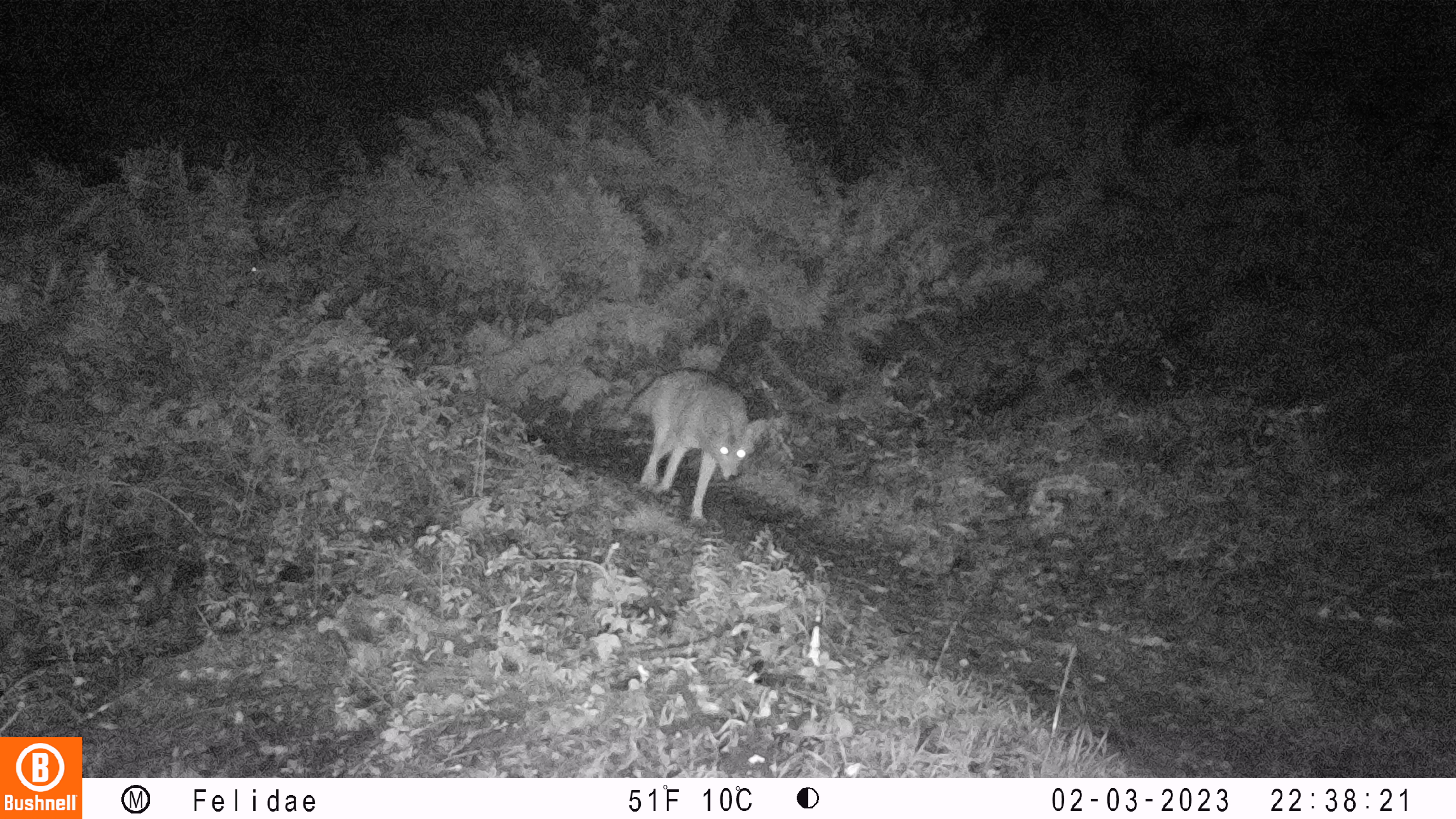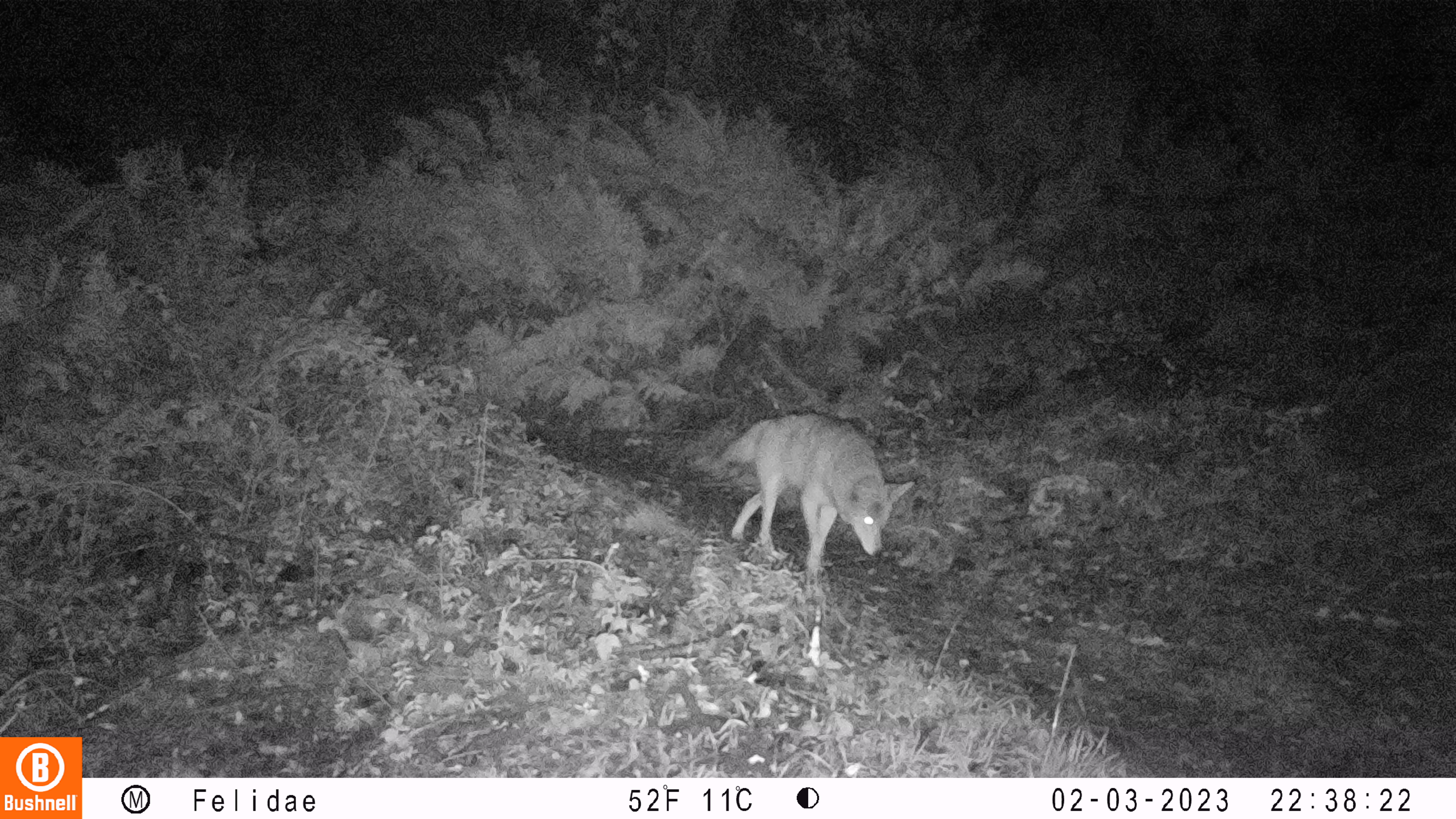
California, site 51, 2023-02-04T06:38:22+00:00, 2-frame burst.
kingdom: Animalia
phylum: Chordata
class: Mammalia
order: Carnivora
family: Canidae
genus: Canis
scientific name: Canis latrans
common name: coyote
Coyote (Canis latrans).